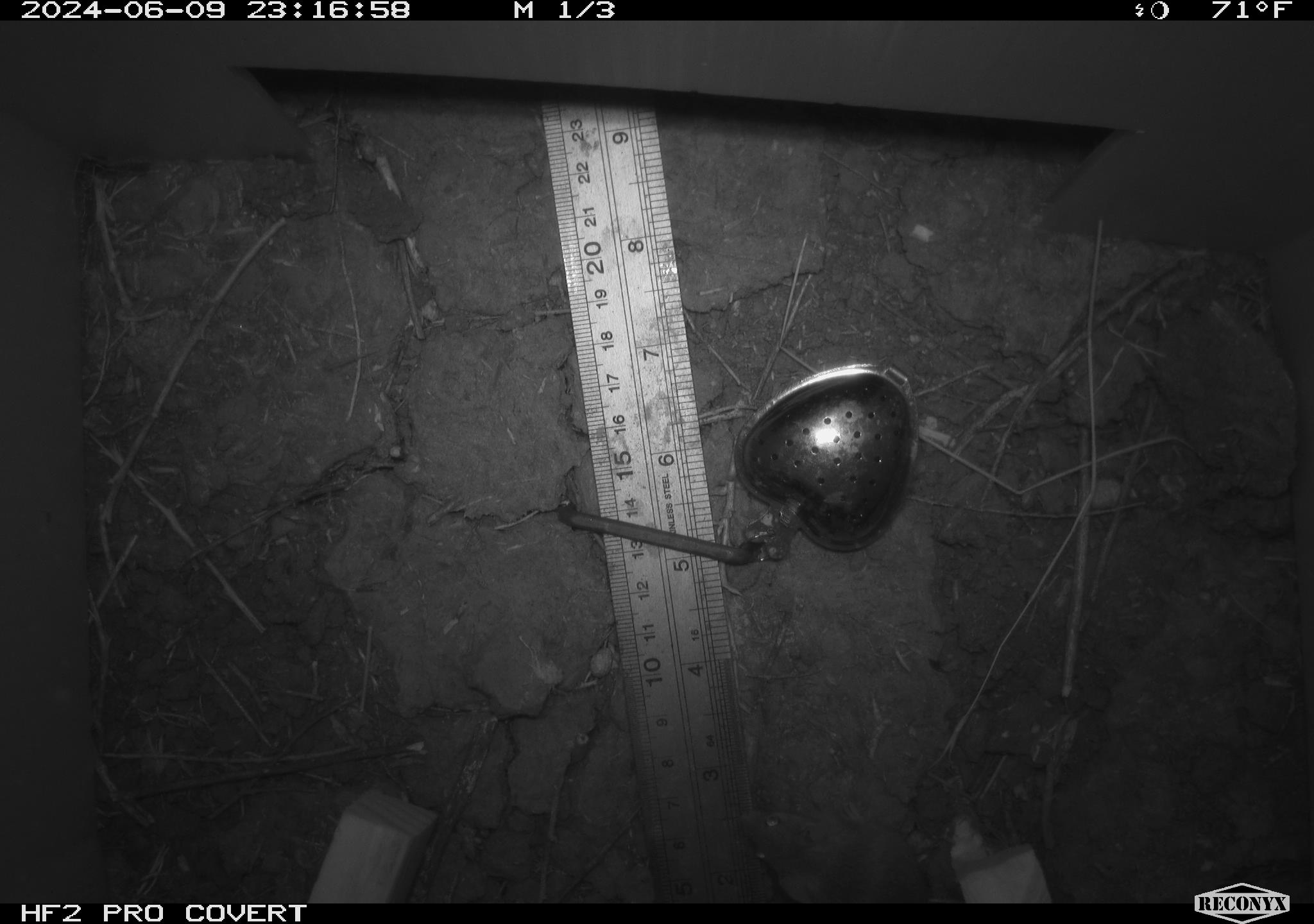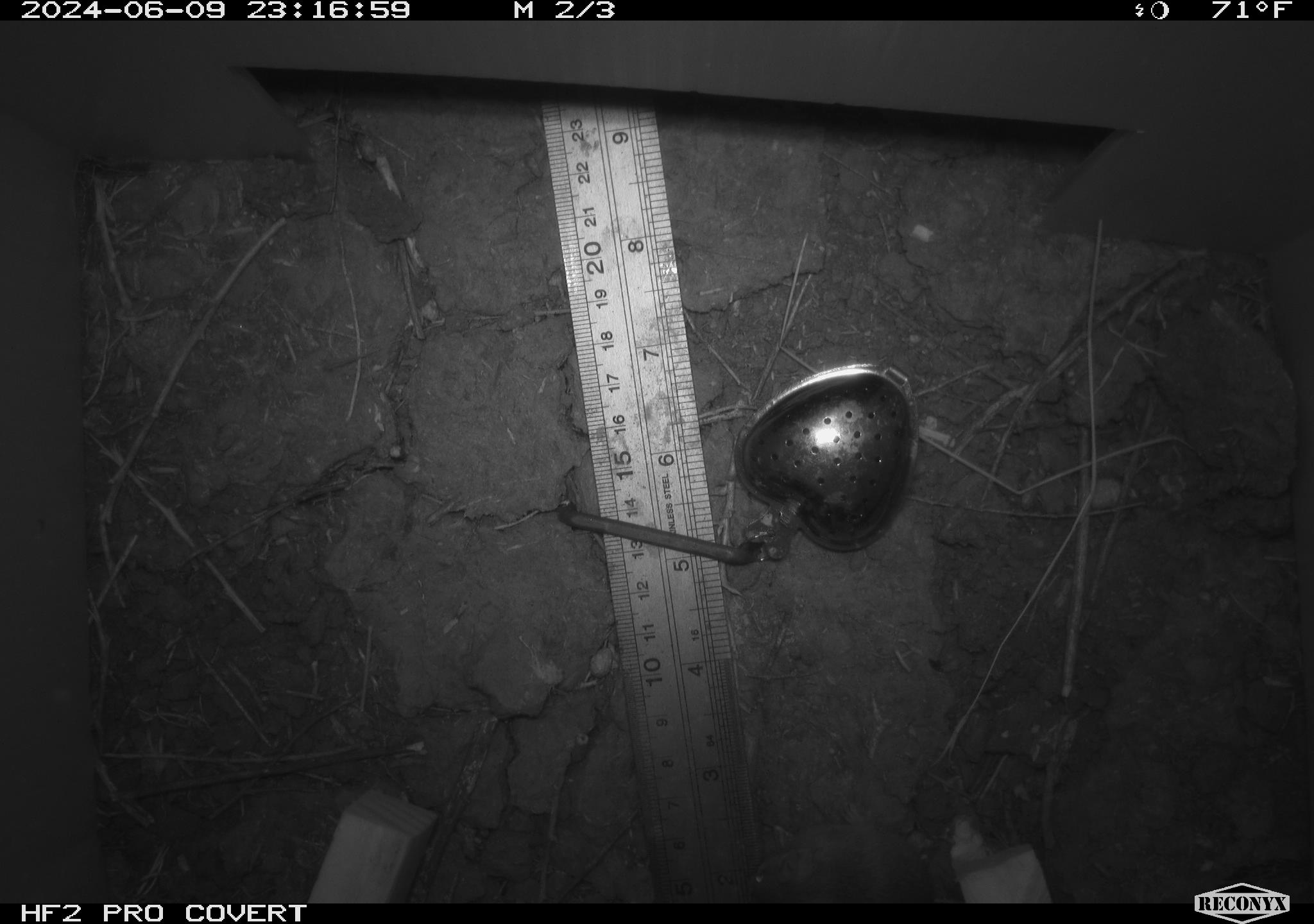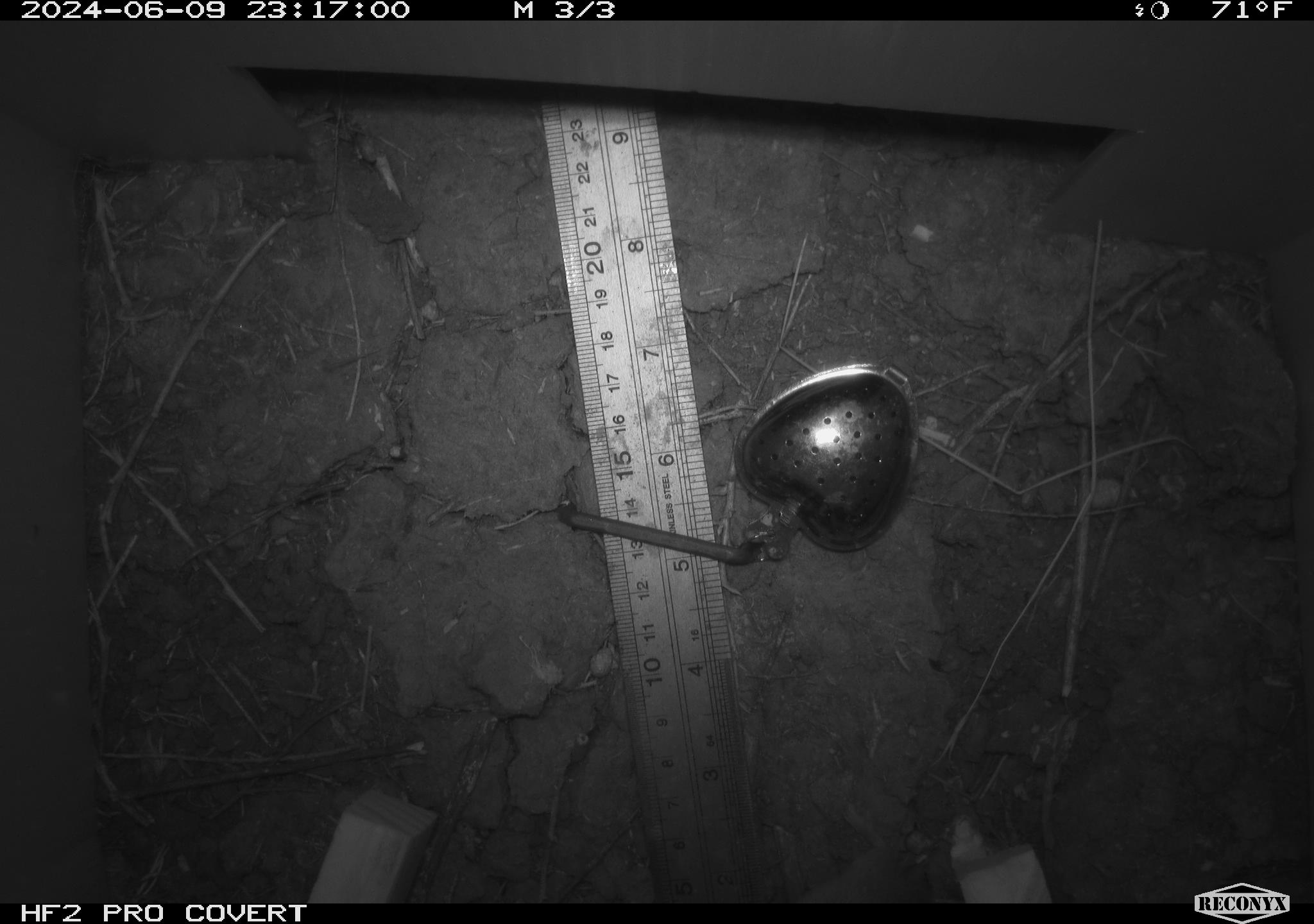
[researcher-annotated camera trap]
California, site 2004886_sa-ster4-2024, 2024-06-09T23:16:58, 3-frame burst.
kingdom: Animalia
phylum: Chordata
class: Mammalia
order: Rodentia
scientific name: Rodentia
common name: mouse species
Mouse species (Rodentia).